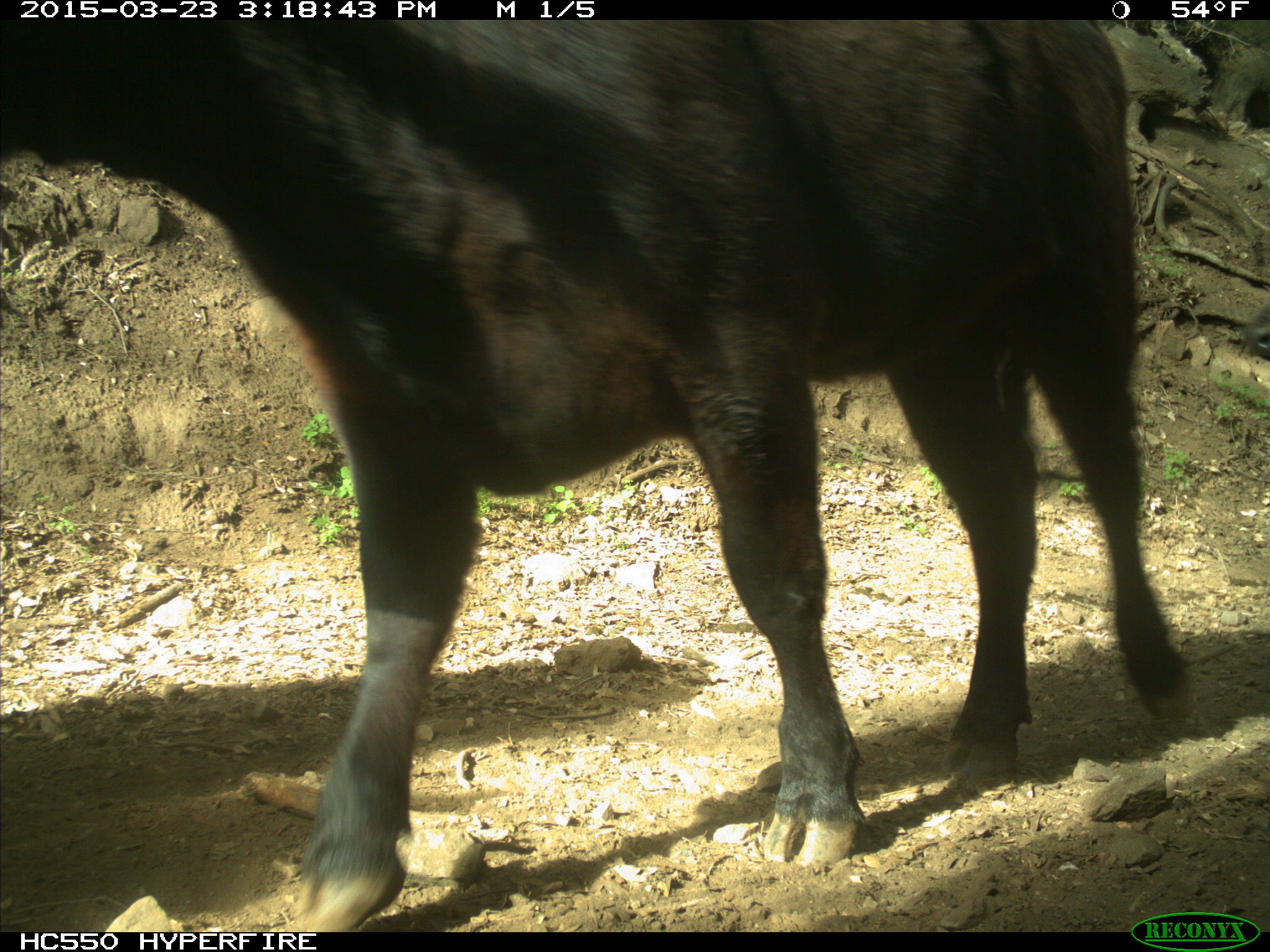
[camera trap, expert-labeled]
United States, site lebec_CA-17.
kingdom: Animalia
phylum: Chordata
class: Mammalia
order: Artiodactyla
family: Bovidae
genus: Bos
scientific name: Bos taurus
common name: domestic cow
Bos taurus (domestic cow).